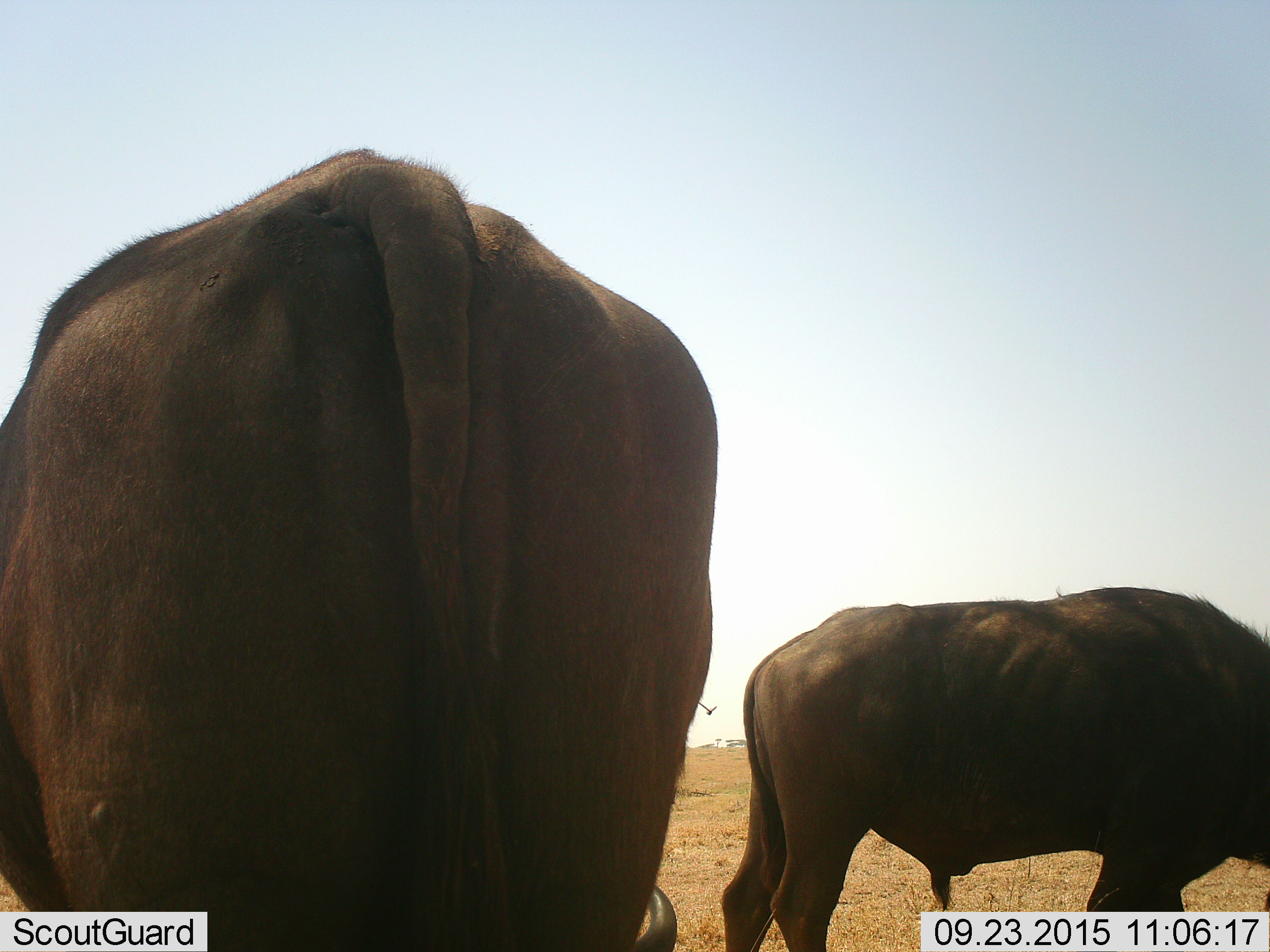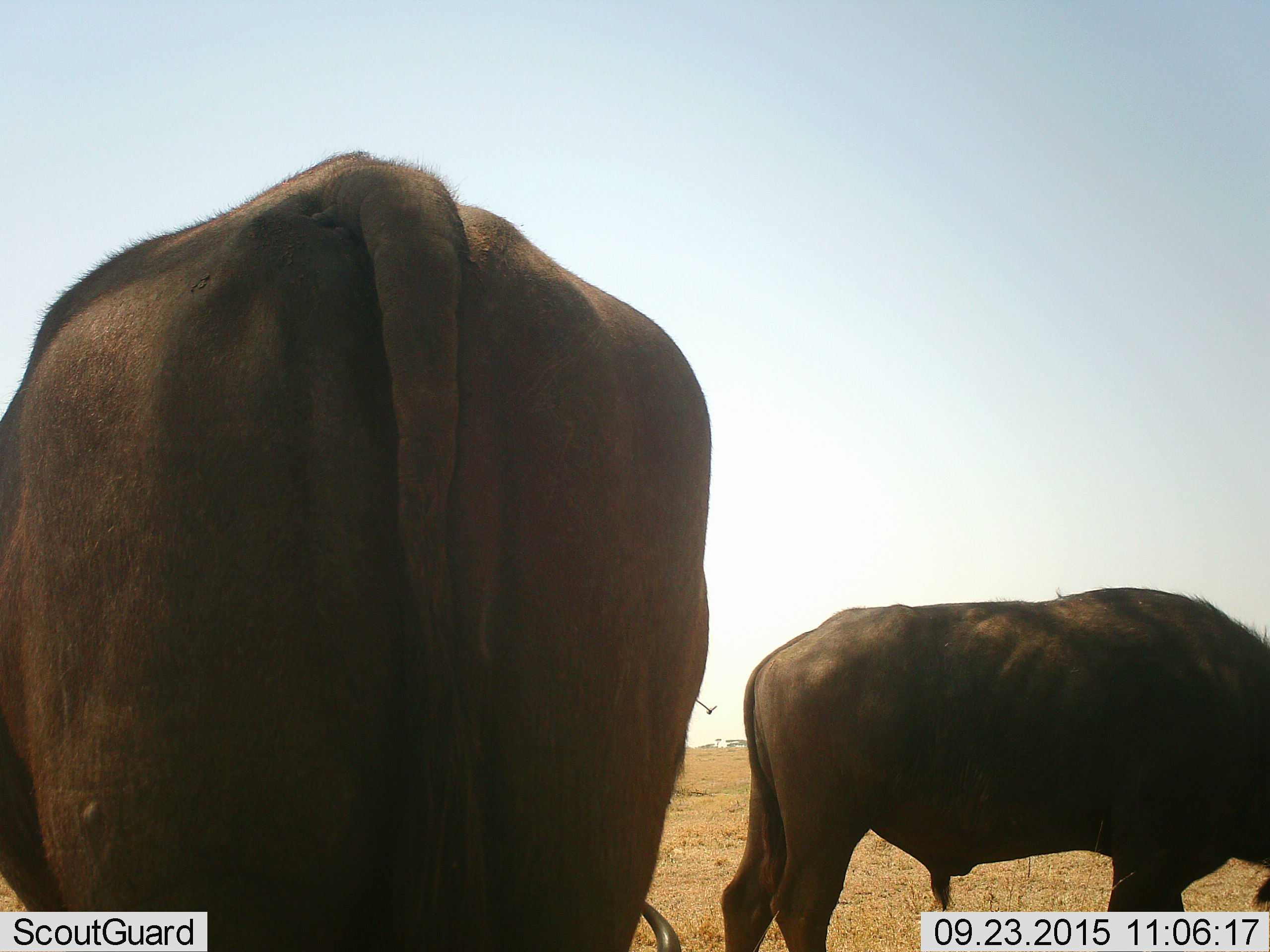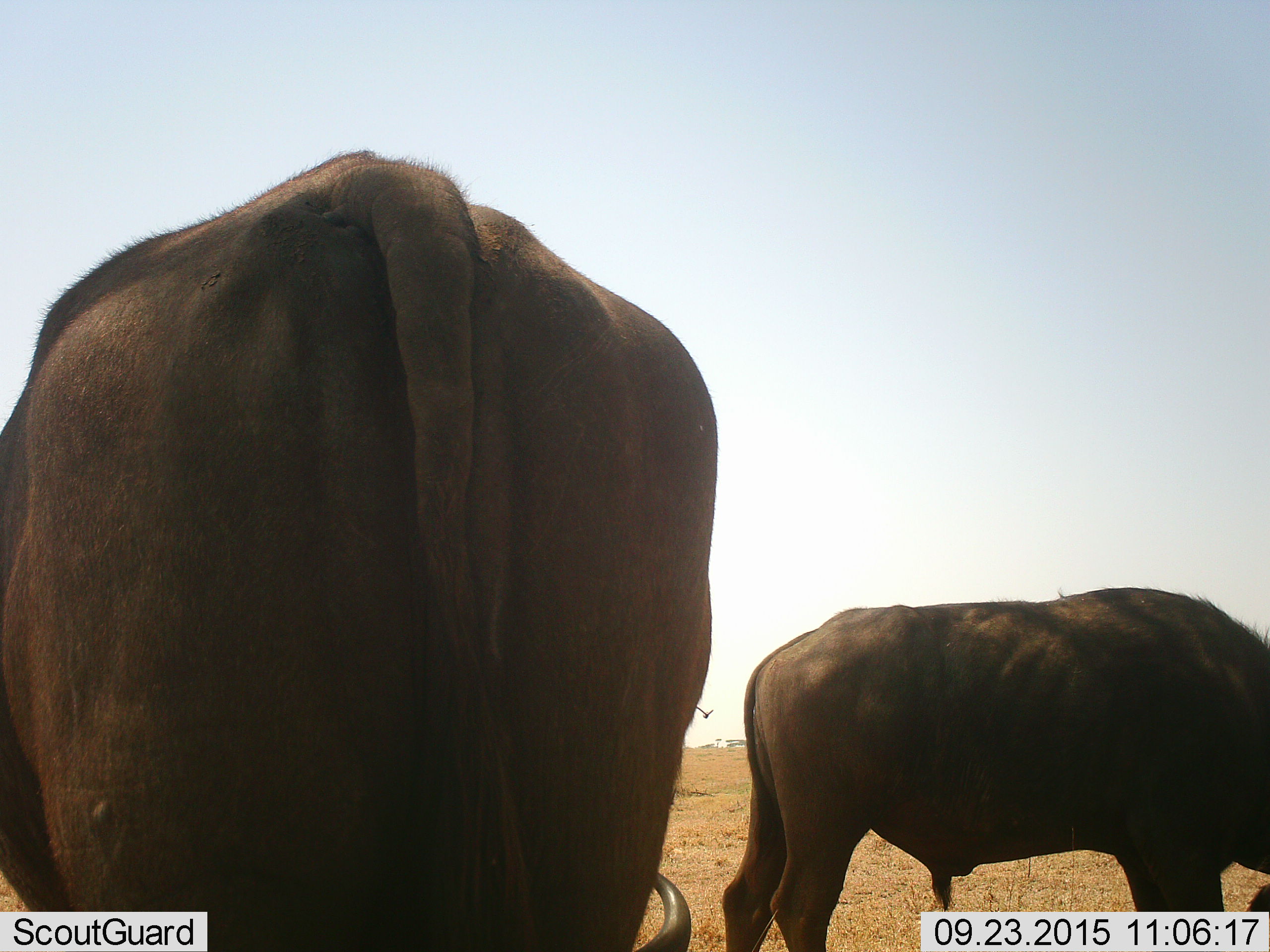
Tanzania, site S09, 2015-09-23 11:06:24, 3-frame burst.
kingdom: Animalia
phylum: Chordata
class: Mammalia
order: Artiodactyla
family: Bovidae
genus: Connochaetes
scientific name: Connochaetes taurinus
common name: blue wildebeest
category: wildebeest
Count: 2.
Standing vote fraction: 75%.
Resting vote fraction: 0%.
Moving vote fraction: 0%.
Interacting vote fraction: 0%.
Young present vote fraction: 0%.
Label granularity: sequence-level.